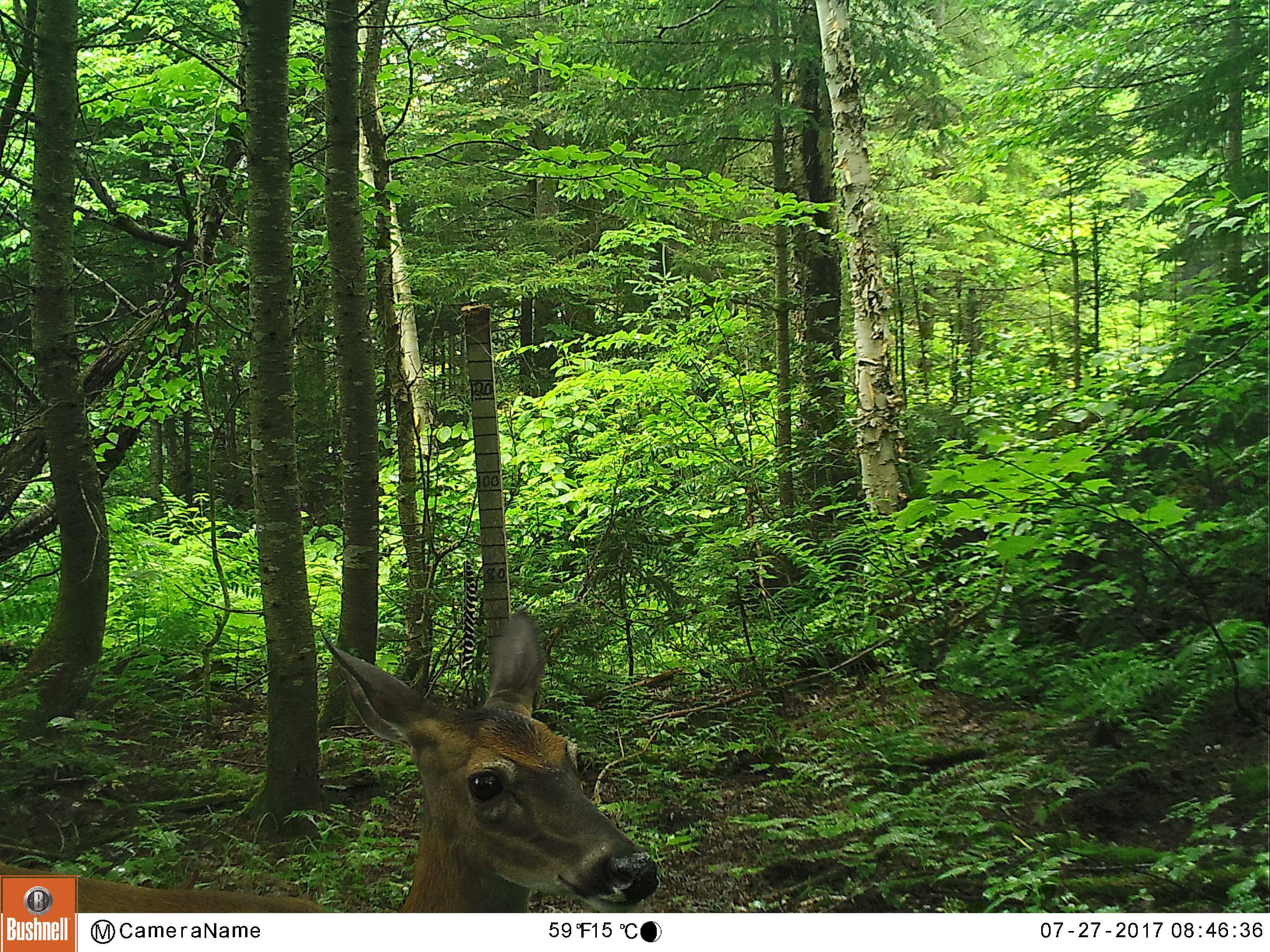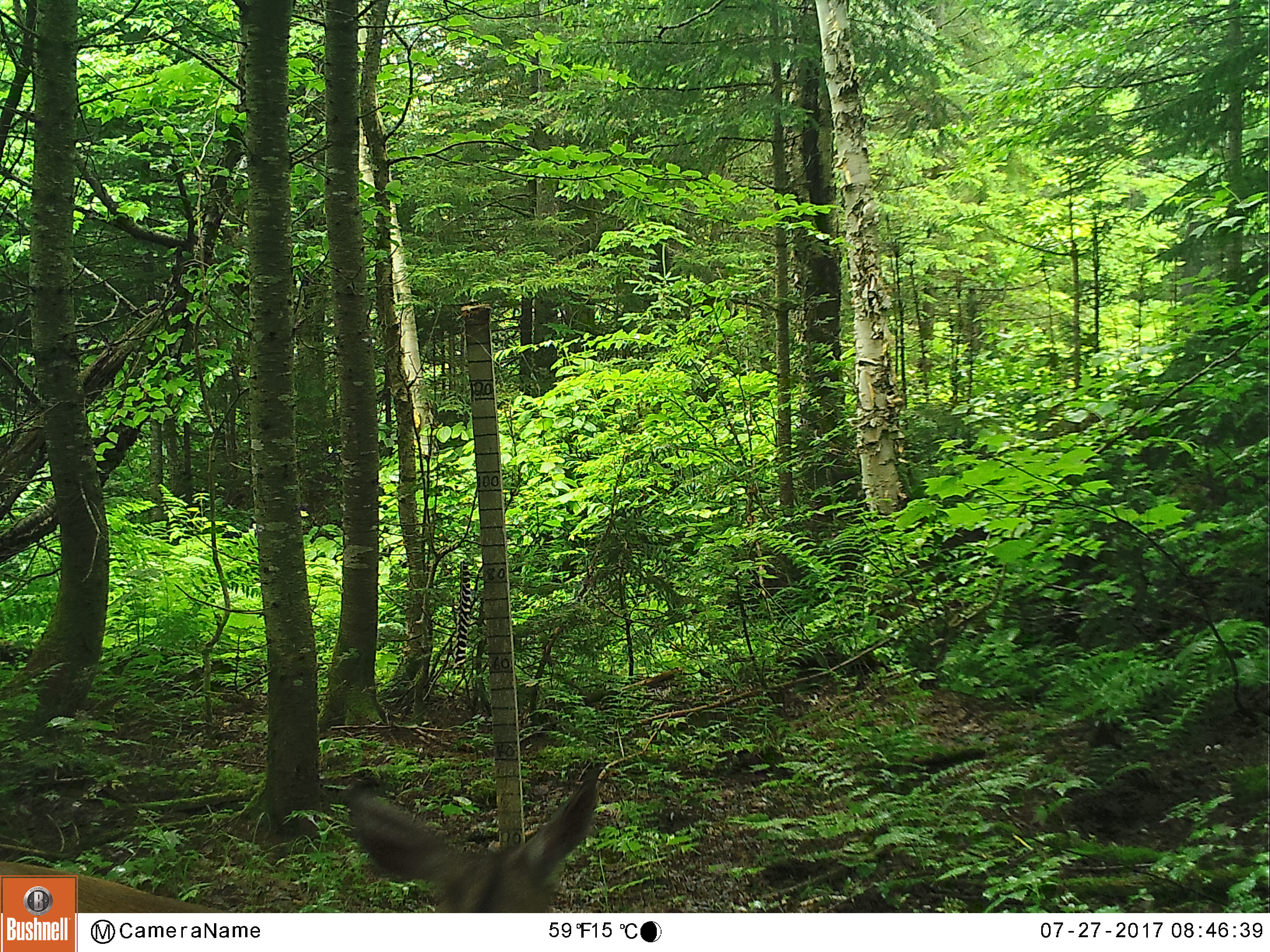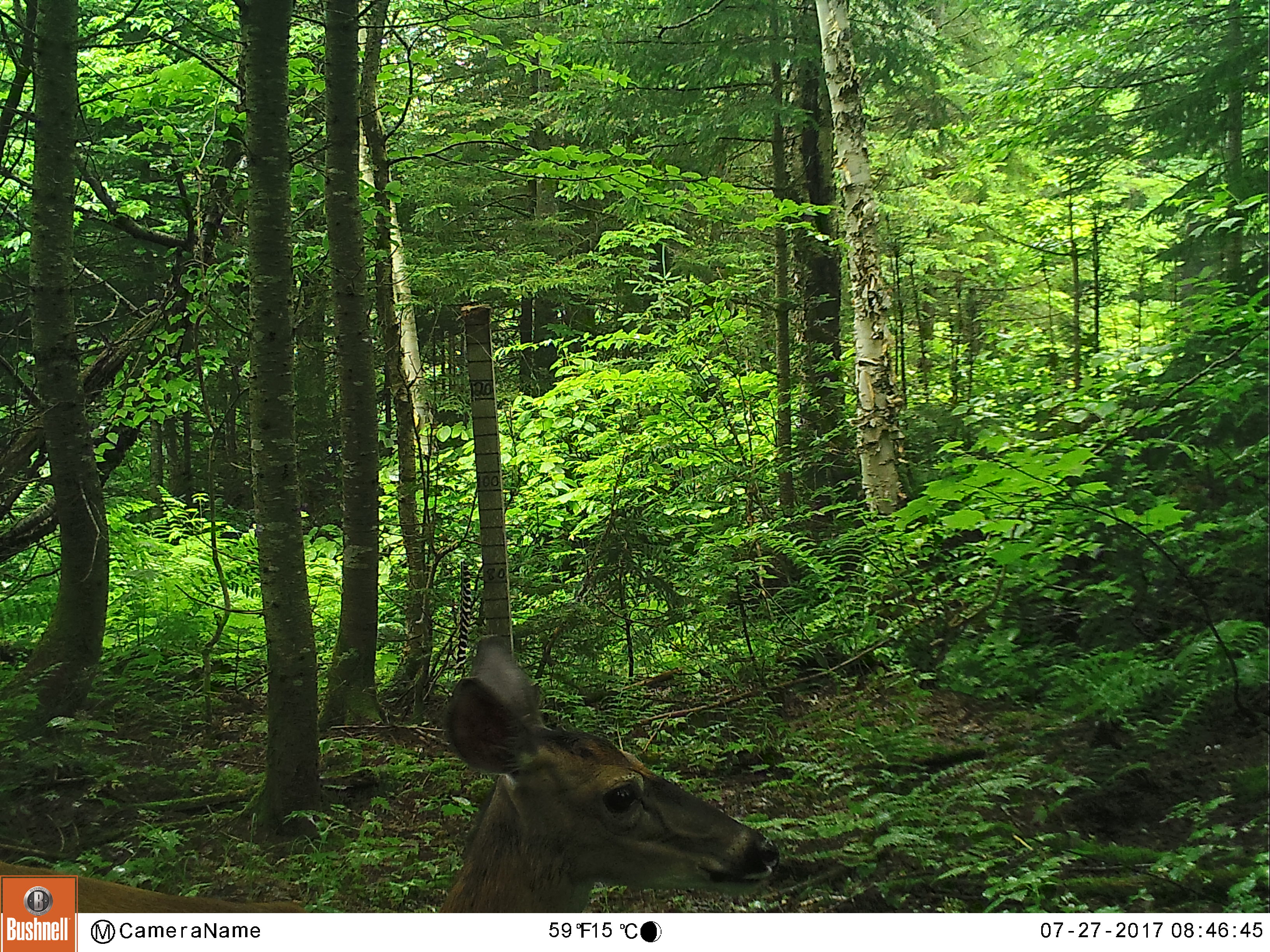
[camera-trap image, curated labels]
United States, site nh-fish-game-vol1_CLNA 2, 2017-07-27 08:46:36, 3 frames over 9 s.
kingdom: Animalia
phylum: Chordata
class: Mammalia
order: Artiodactyla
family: Cervidae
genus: Odocoileus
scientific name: Odocoileus virginianus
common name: white-tailed deer